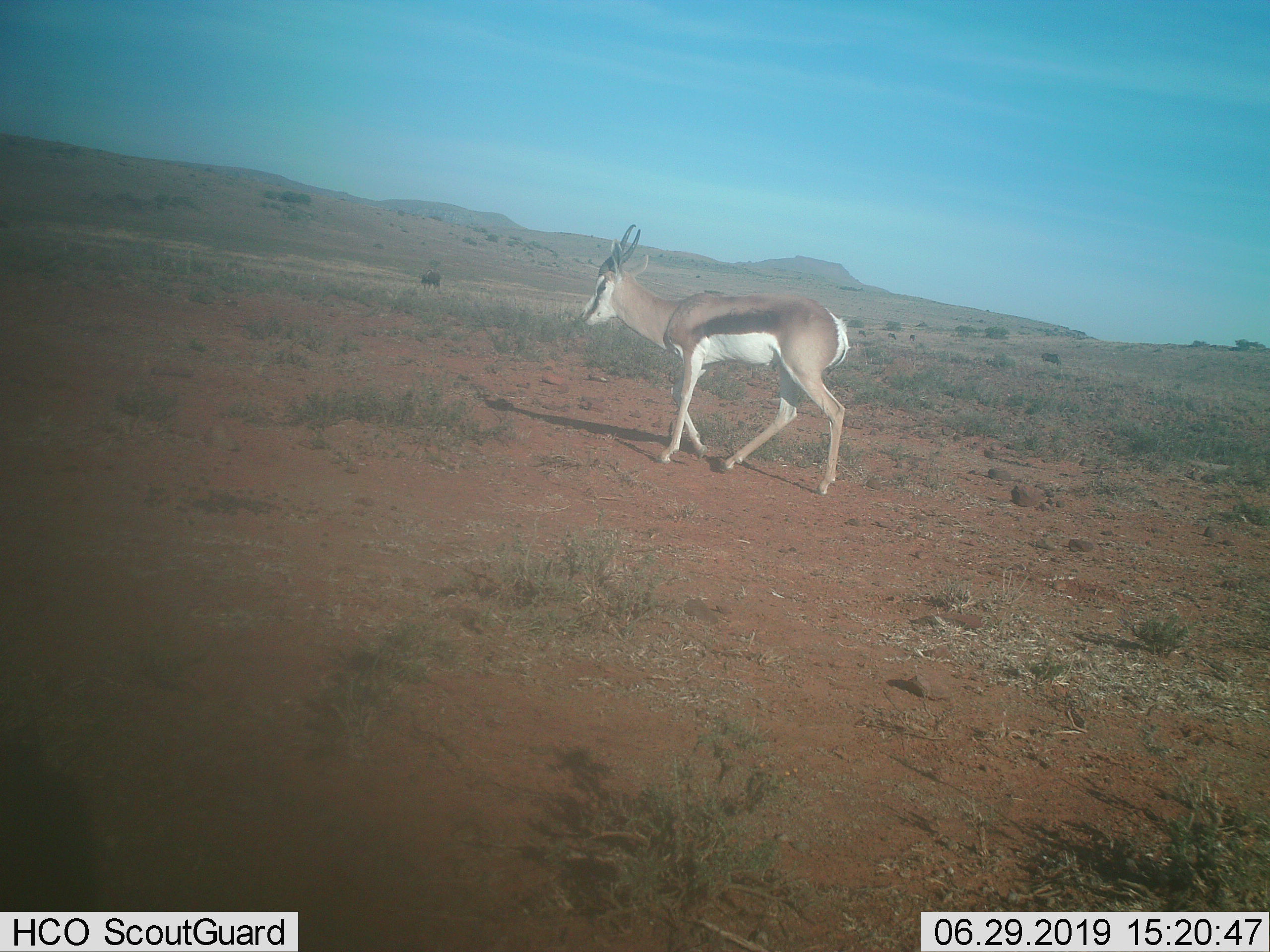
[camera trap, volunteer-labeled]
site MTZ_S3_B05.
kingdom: Animalia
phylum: Chordata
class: Mammalia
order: Artiodactyla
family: Bovidae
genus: Antidorcas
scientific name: Antidorcas marsupialis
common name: springbok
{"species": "springbok (Antidorcas marsupialis)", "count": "1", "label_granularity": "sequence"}